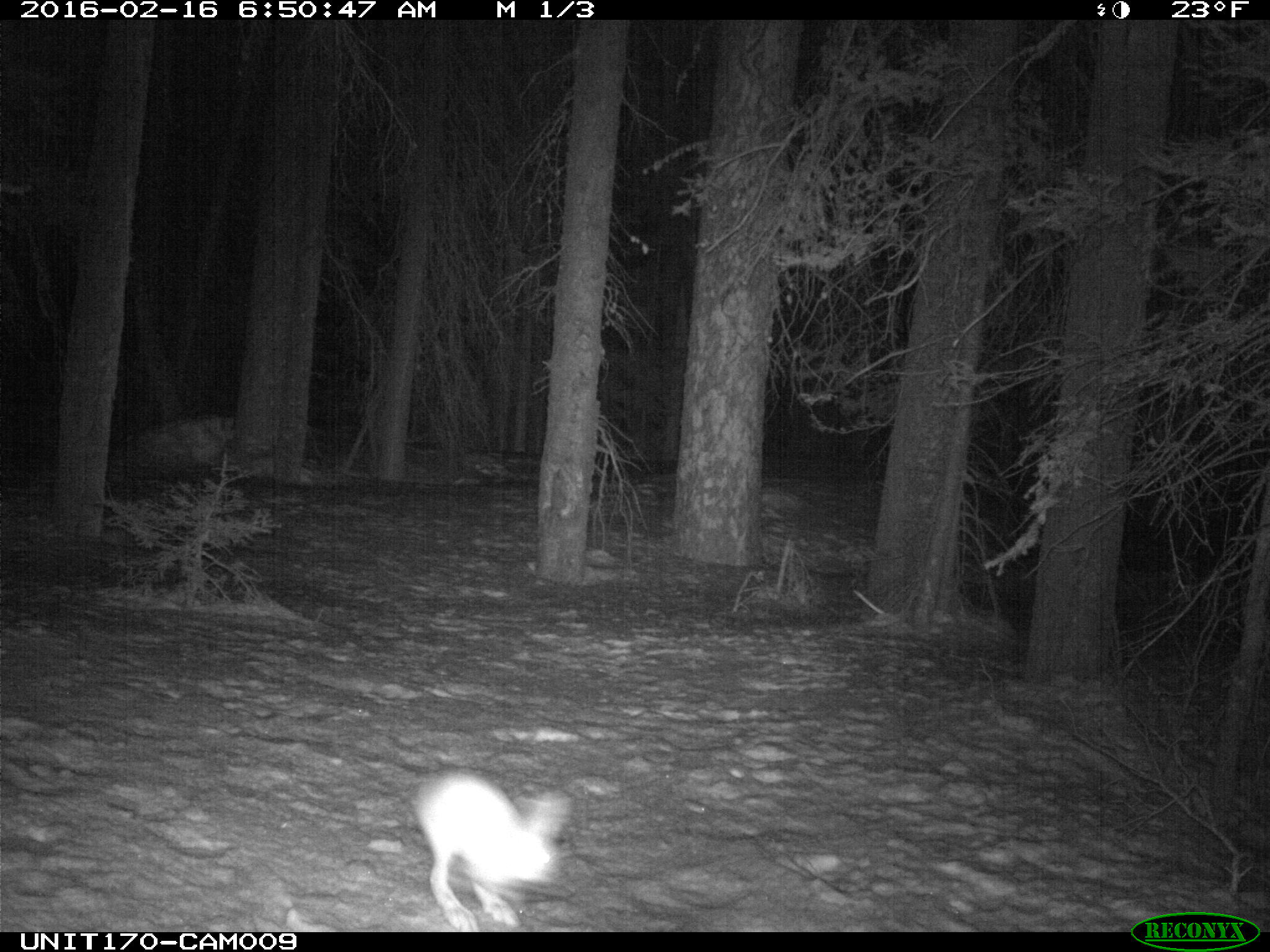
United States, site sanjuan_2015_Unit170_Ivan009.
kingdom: Animalia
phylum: Chordata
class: Mammalia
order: Lagomorpha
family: Leporidae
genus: Lepus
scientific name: Lepus americanus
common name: snowshoe hare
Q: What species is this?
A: Lepus americanus (snowshoe hare).